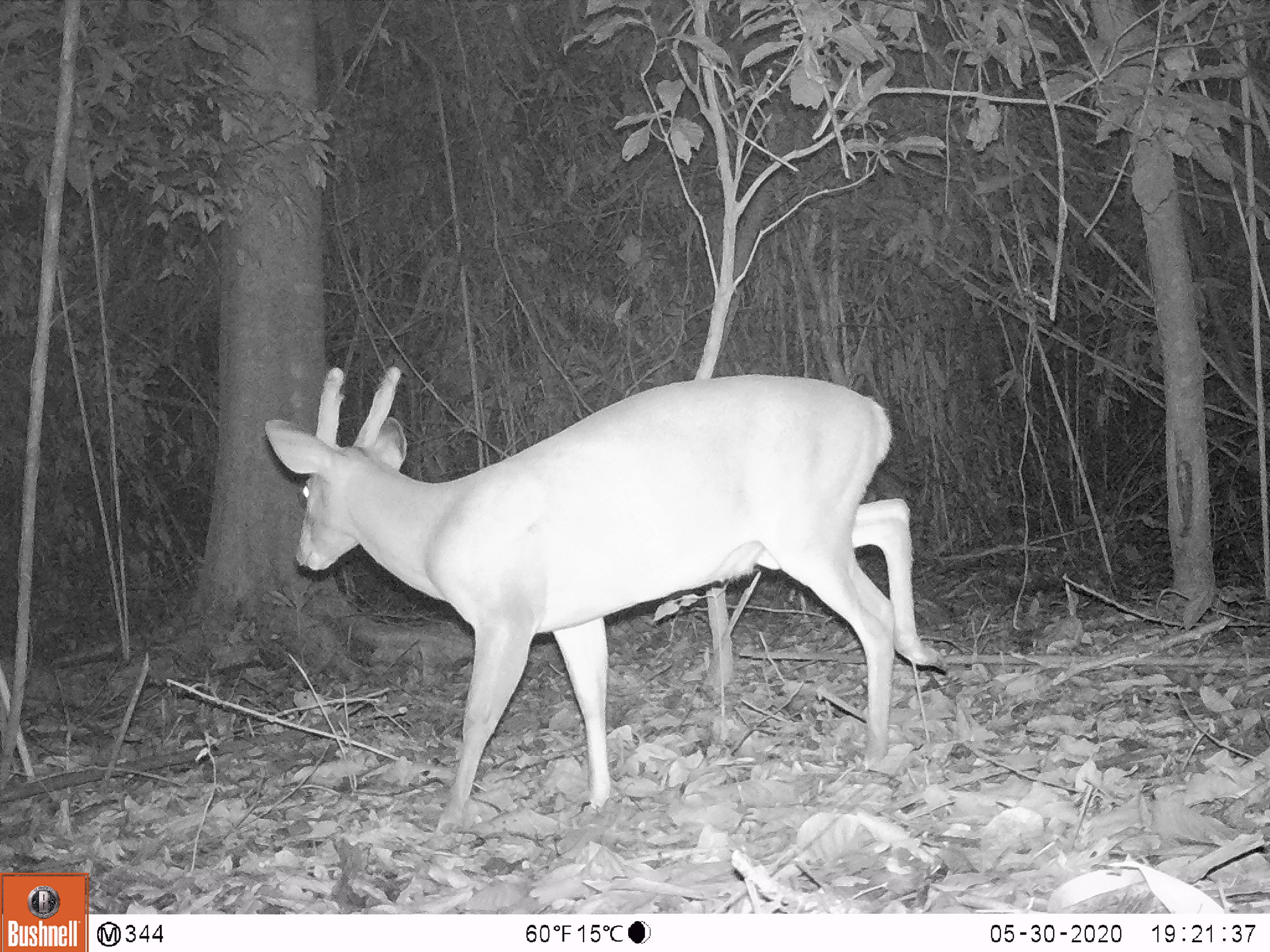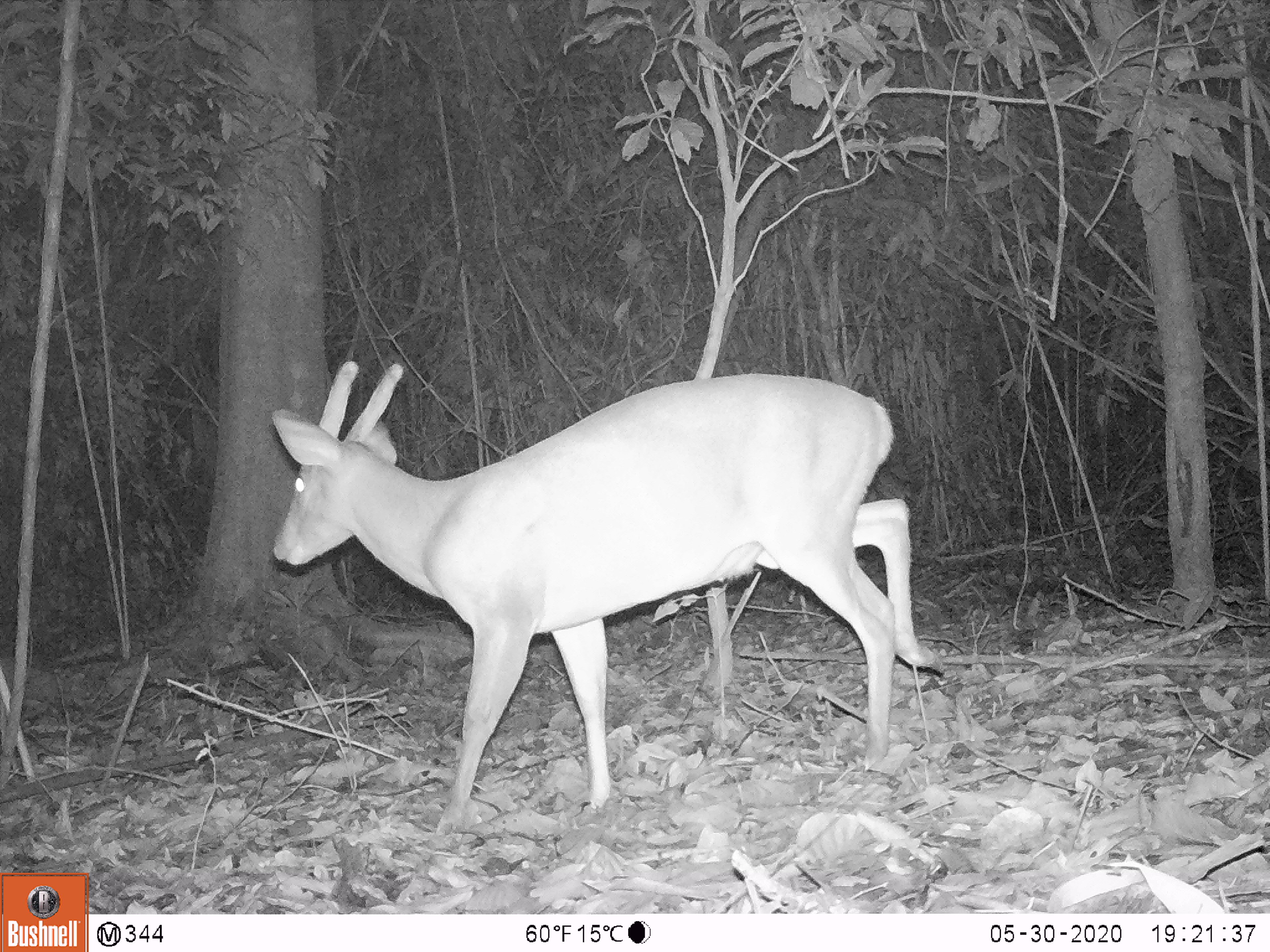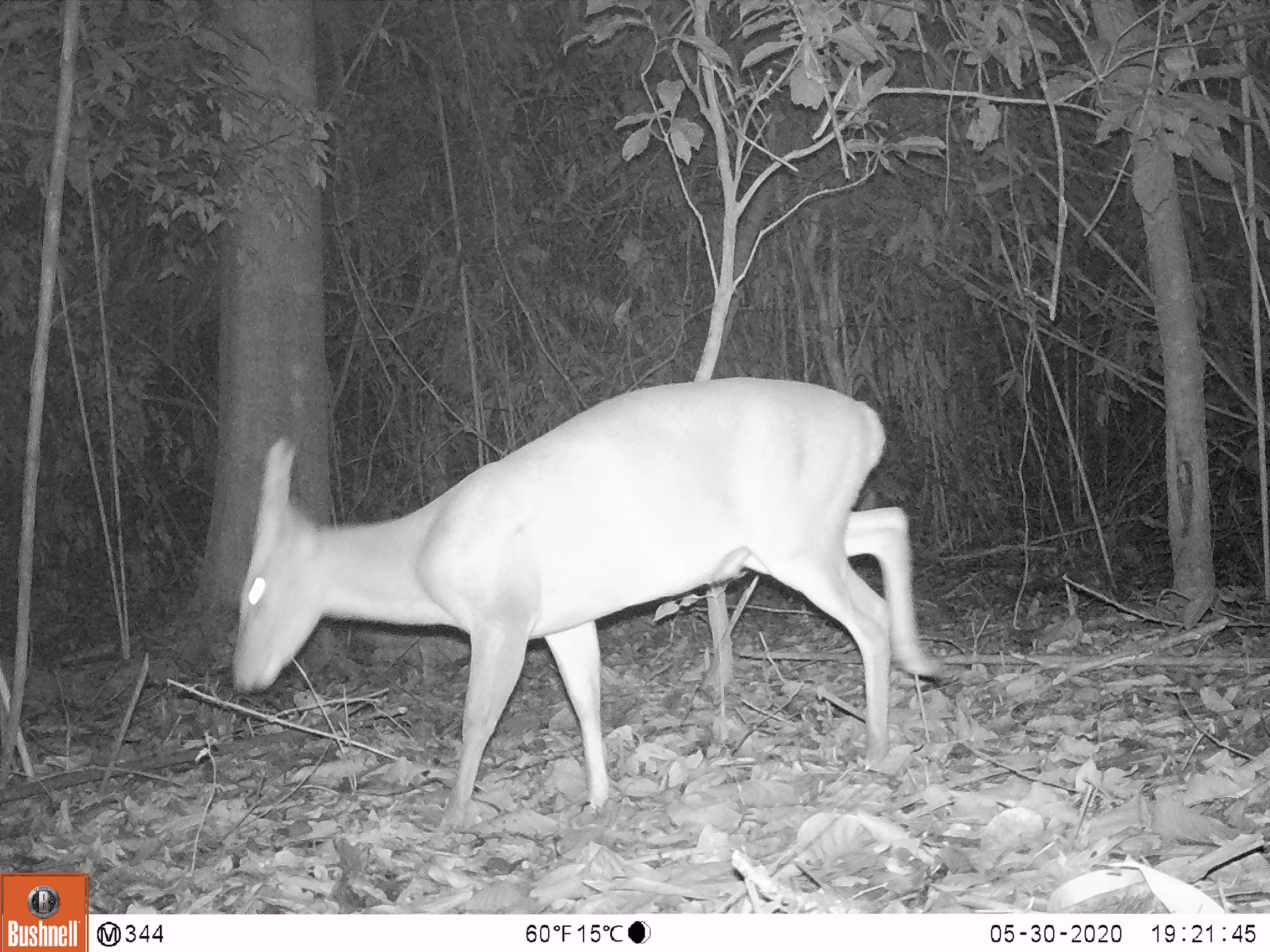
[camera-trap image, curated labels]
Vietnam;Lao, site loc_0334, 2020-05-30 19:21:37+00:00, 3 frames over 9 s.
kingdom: Animalia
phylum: Chordata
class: Mammalia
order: Artiodactyla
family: Cervidae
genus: Muntiacus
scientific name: Muntiacus vuquangensis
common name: large-antlered muntjac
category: large antlered muntjac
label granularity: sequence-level